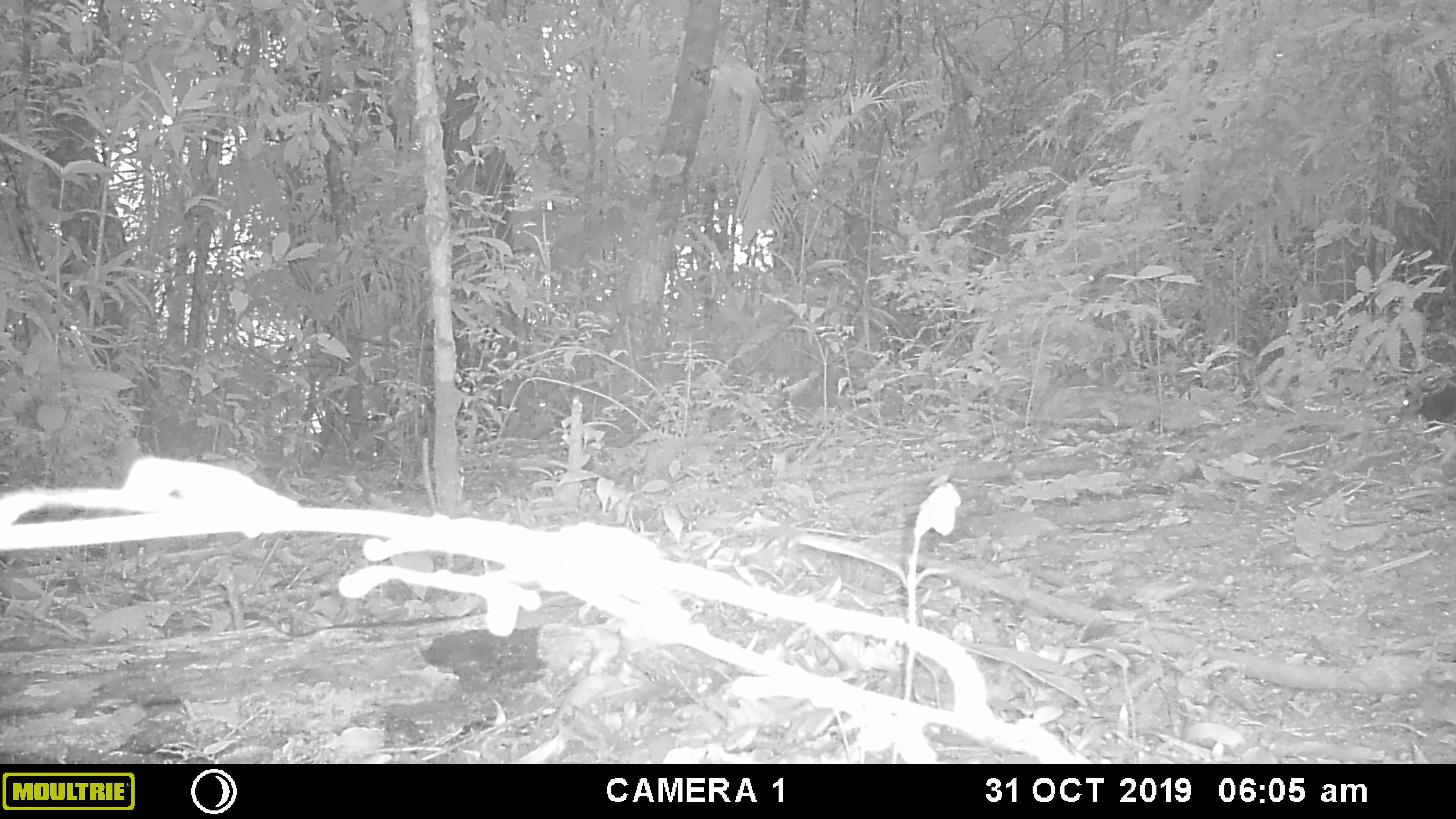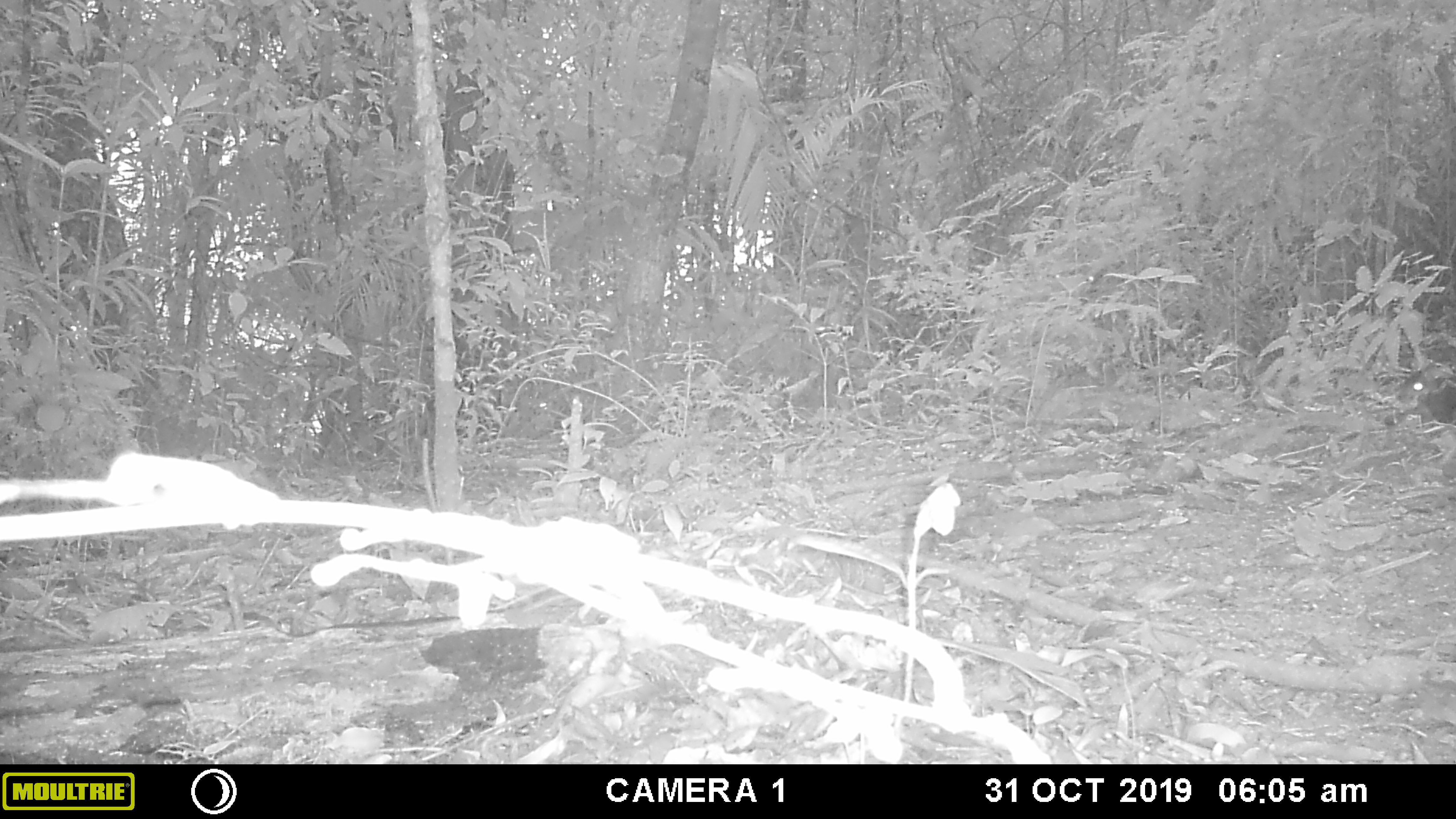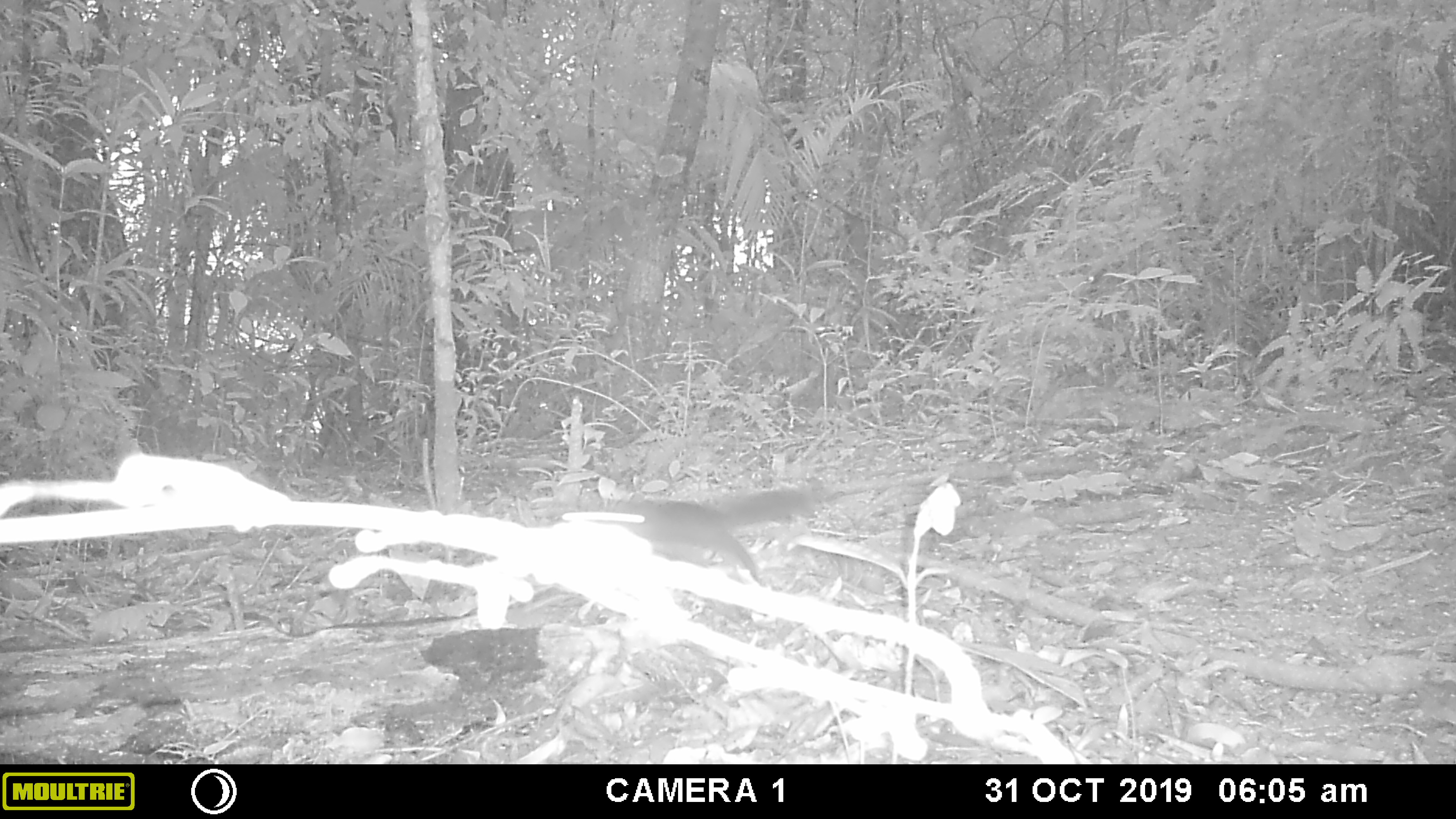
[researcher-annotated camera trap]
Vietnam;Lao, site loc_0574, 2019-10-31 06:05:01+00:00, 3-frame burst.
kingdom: Animalia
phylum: Chordata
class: Mammalia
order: Rodentia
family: Sciuridae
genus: Sciurus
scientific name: Sciurus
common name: squirrel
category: unidentified squirrel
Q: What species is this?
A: Unidentified squirrel (squirrel) (Sciurus).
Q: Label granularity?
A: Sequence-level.